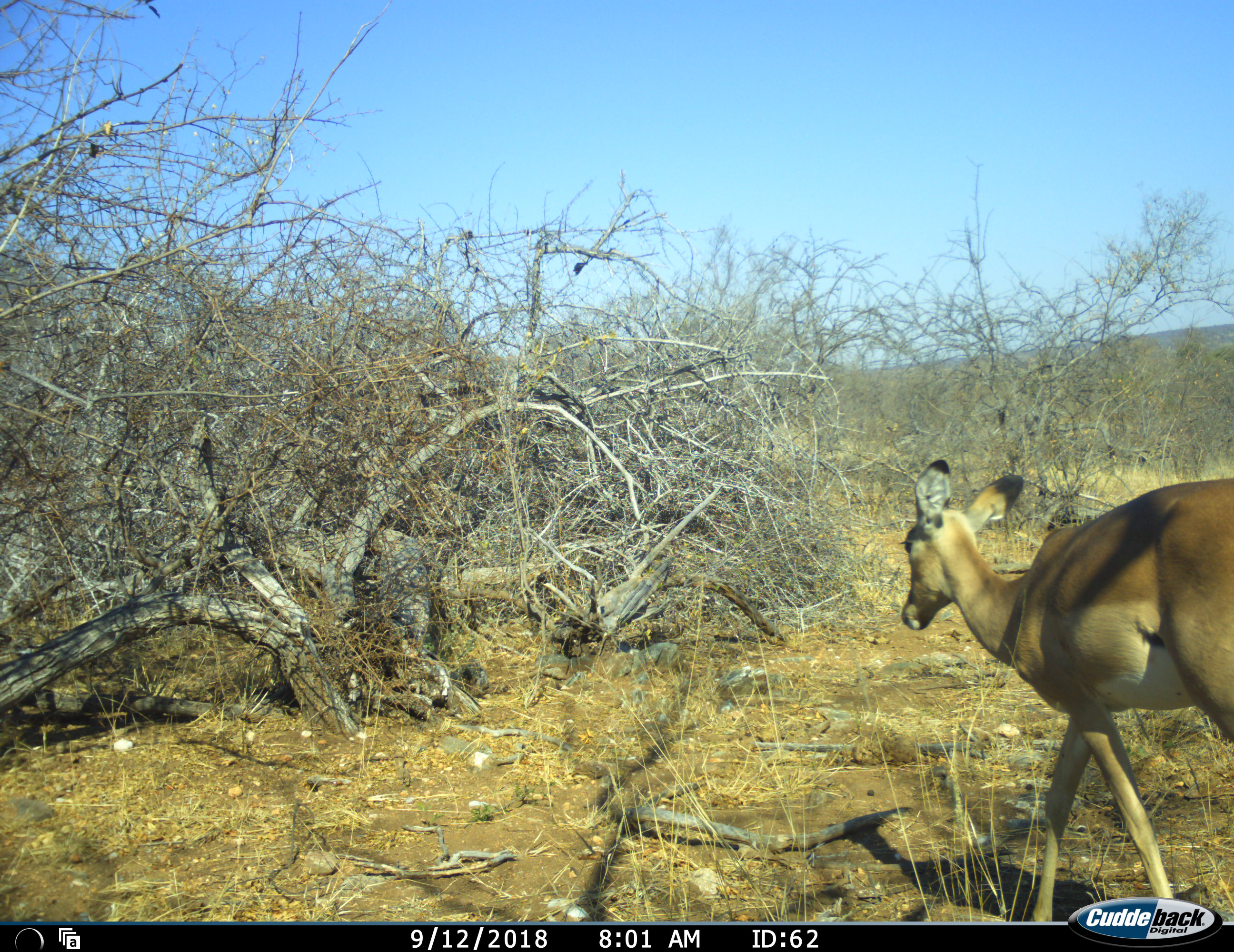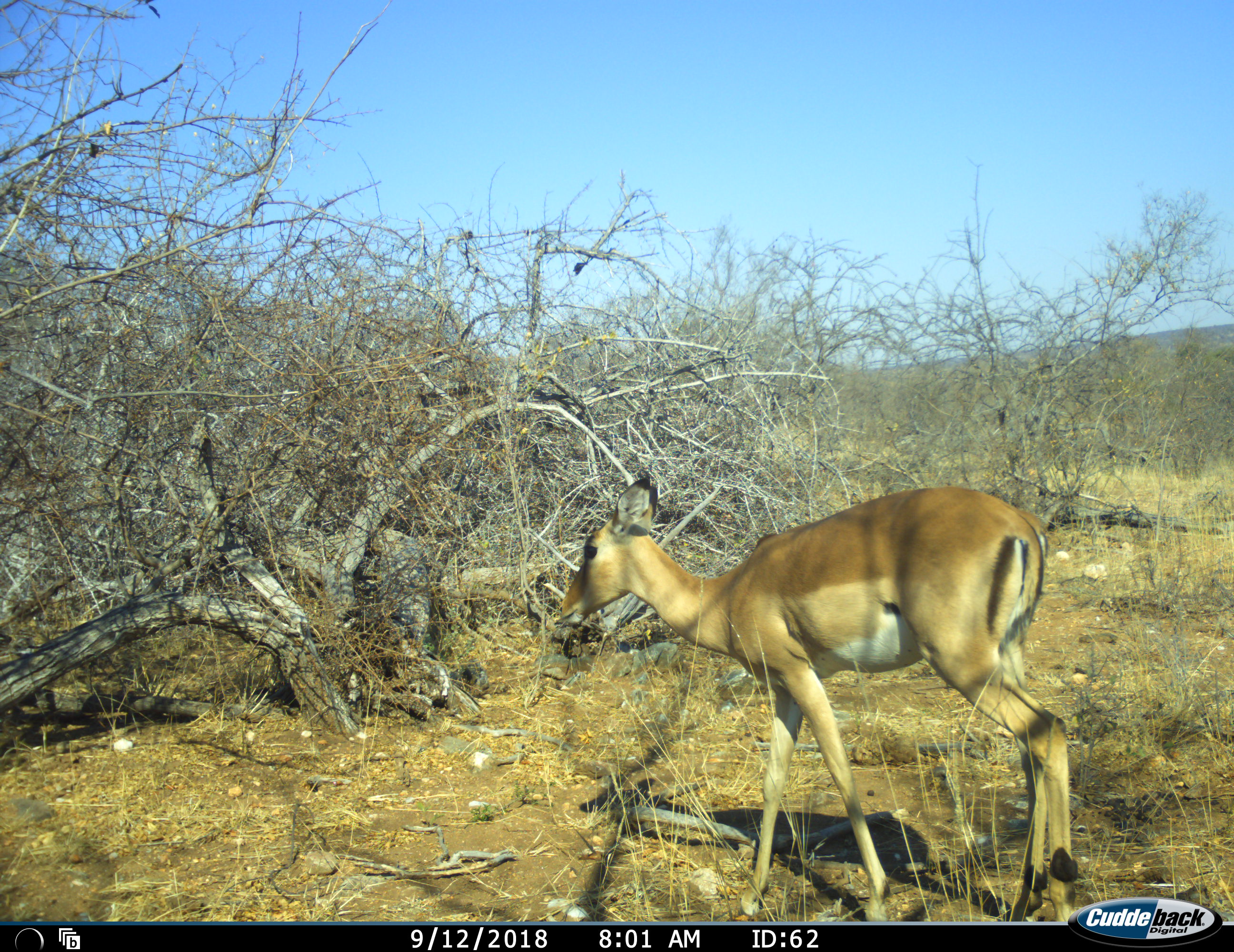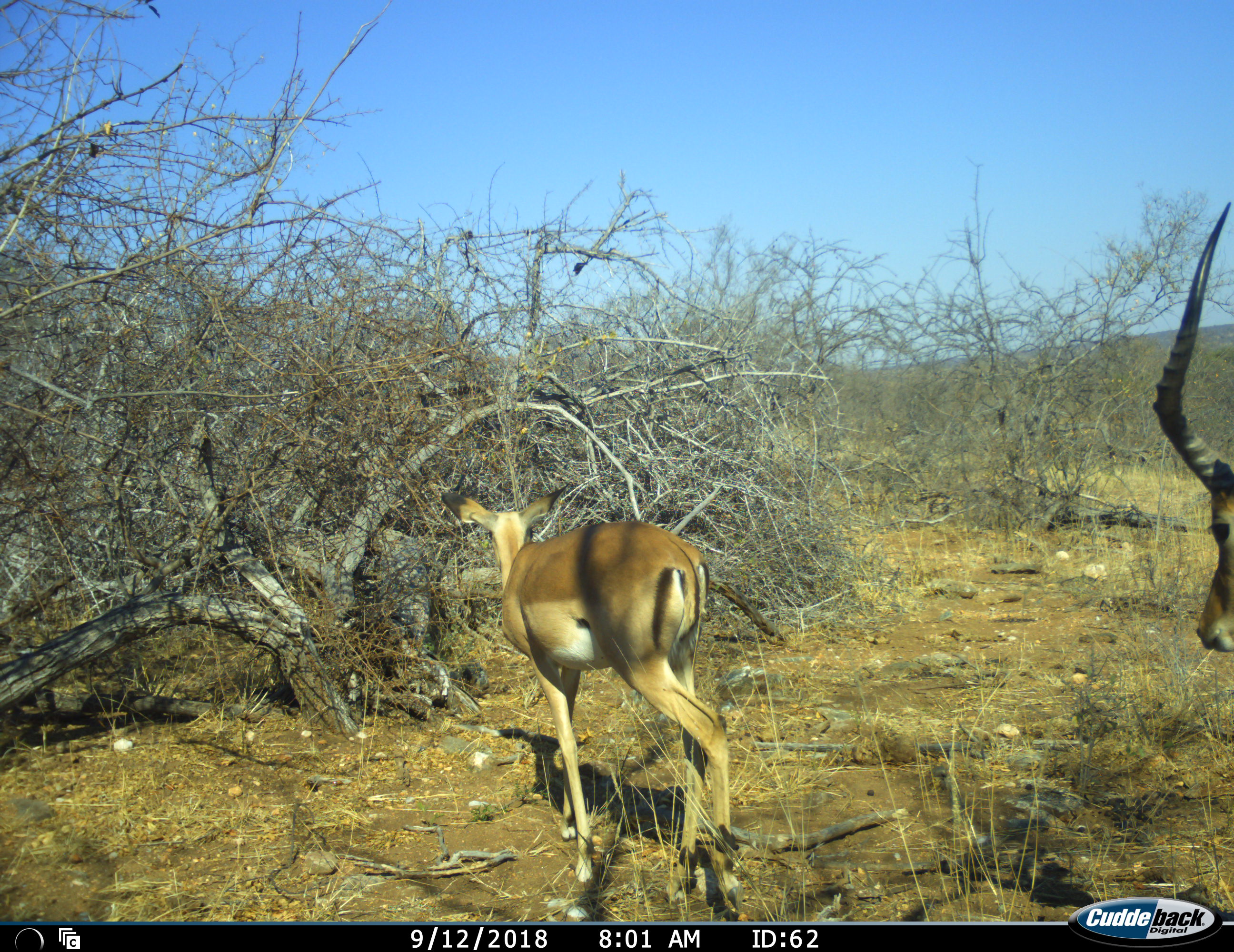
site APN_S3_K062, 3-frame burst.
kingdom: Animalia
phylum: Chordata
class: Mammalia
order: Artiodactyla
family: Bovidae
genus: Aepyceros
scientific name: Aepyceros melampus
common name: impala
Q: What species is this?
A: Impala (Aepyceros melampus).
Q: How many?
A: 2.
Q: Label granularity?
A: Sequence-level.